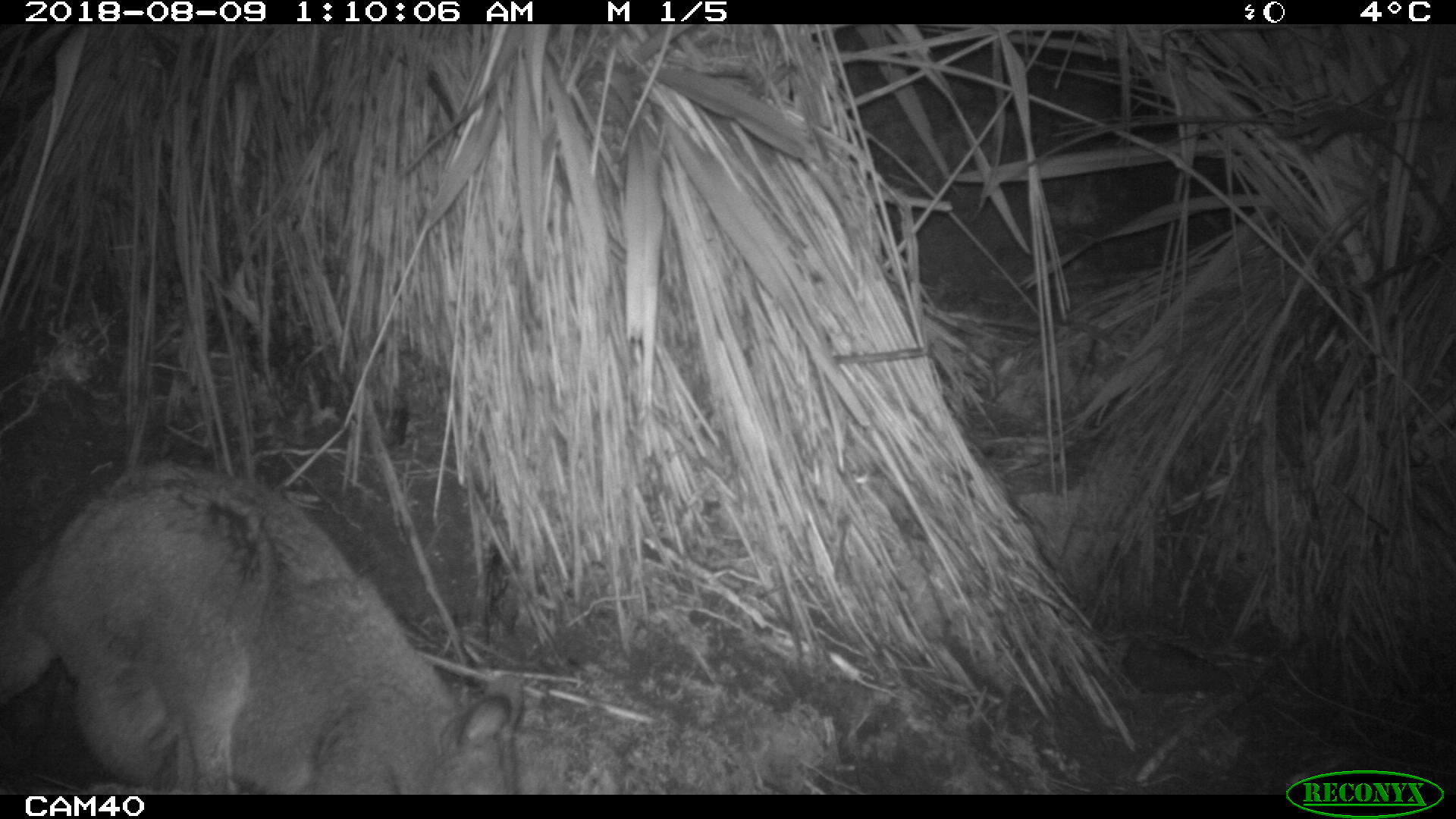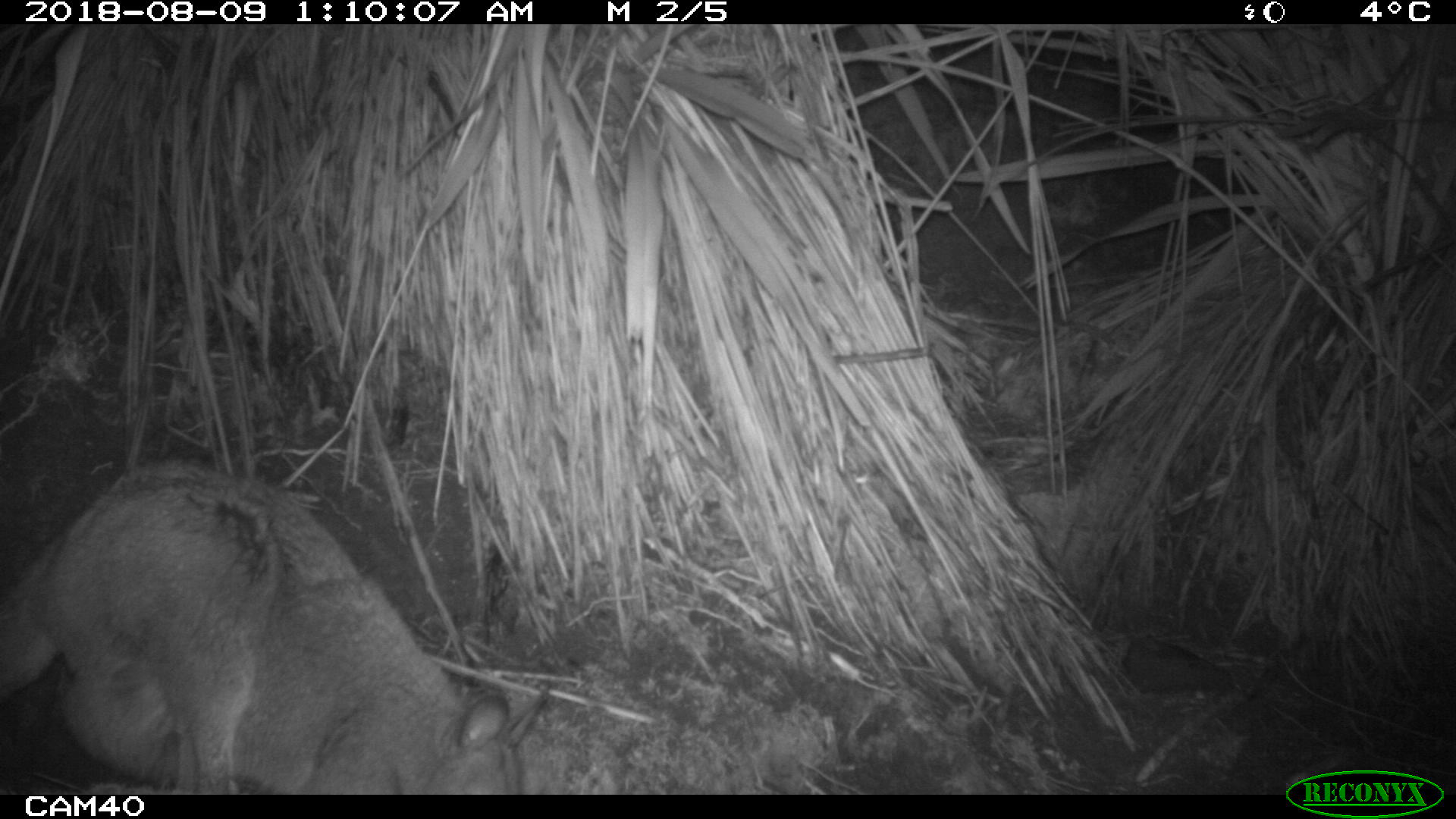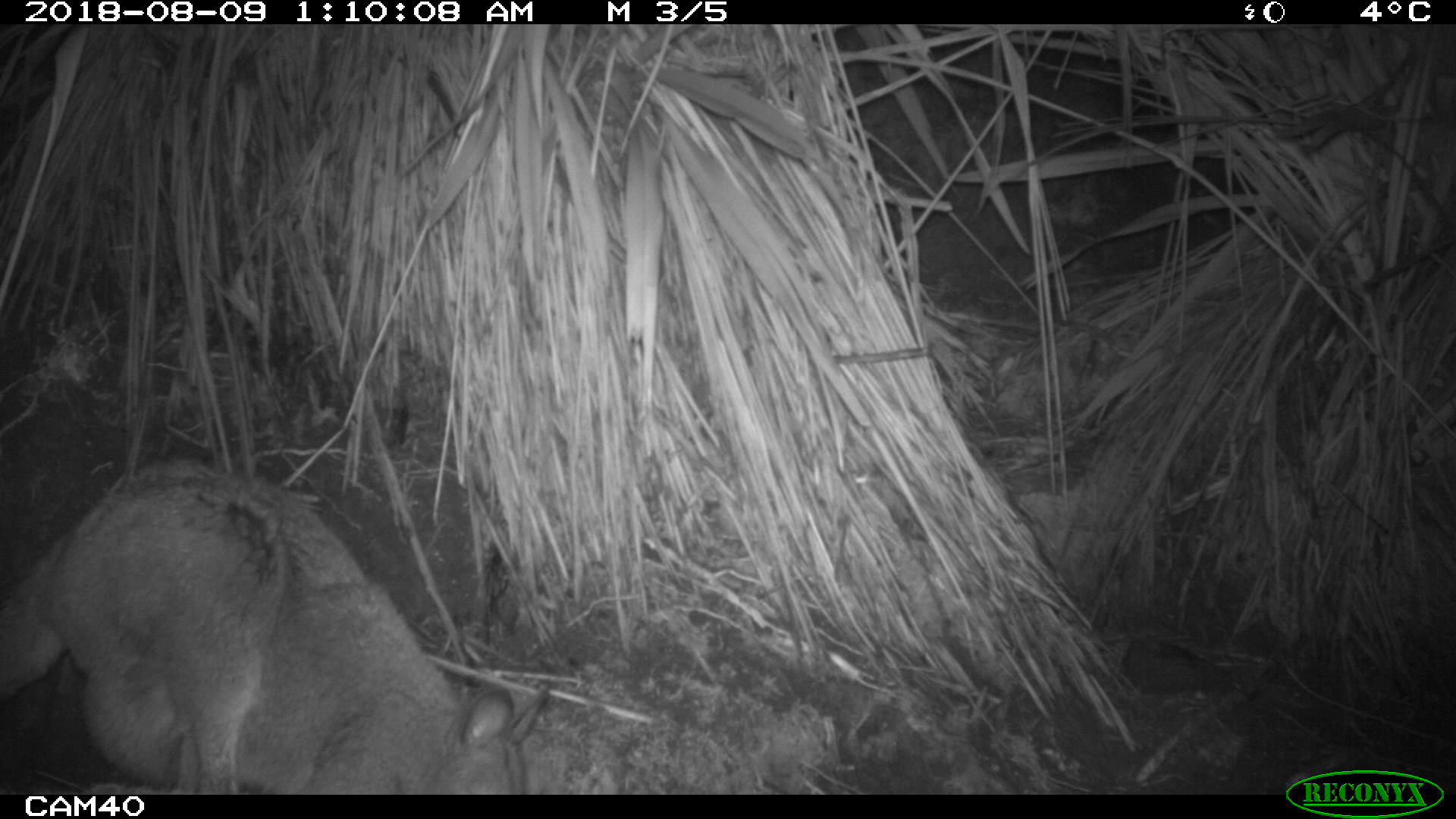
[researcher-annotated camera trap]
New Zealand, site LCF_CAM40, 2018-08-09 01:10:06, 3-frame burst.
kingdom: Animalia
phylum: Chordata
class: Mammalia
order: Diprotodontia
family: Macropodidae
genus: Notamacropus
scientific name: Notamacropus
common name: wallaby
Wallaby (Notamacropus).